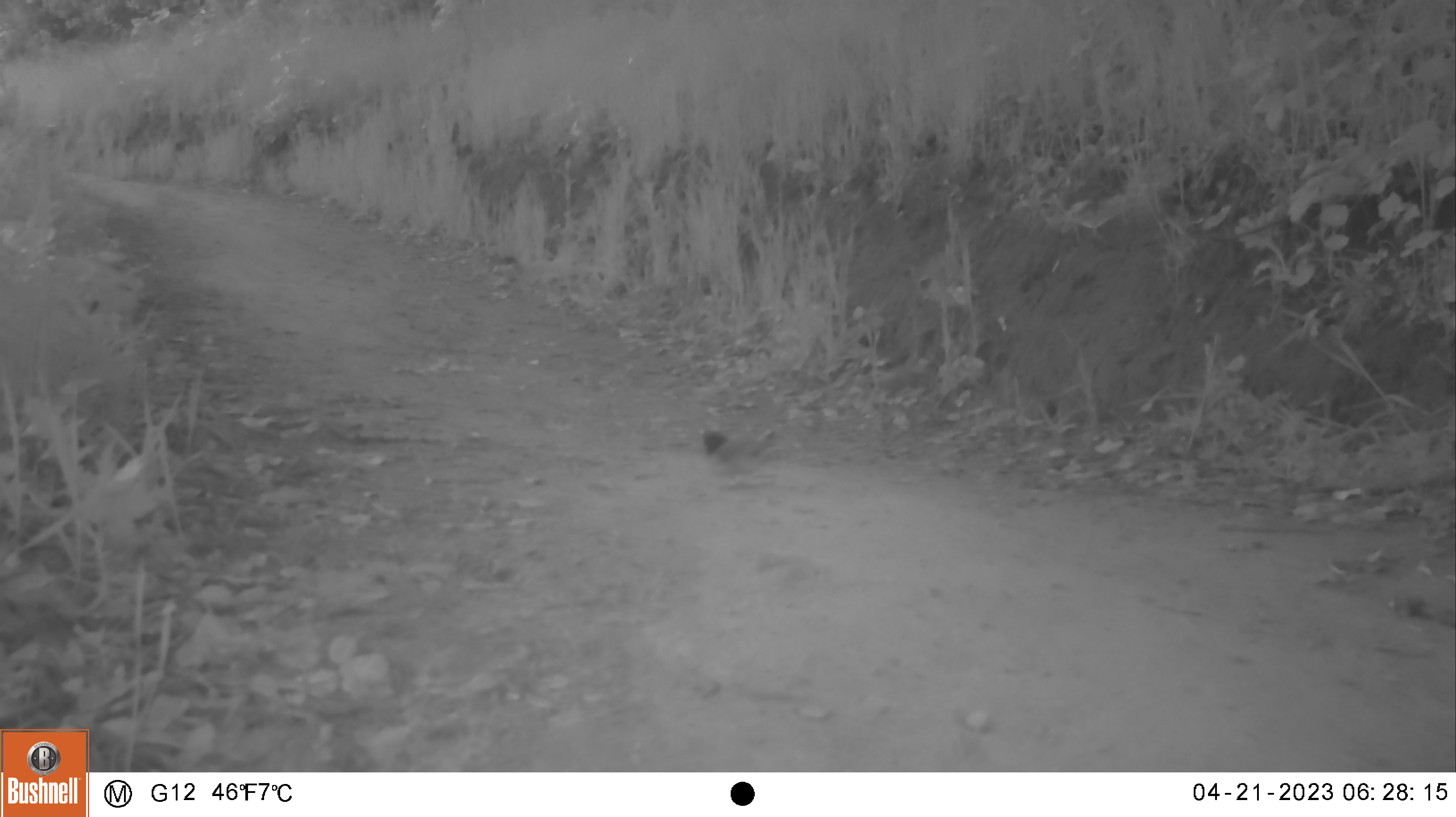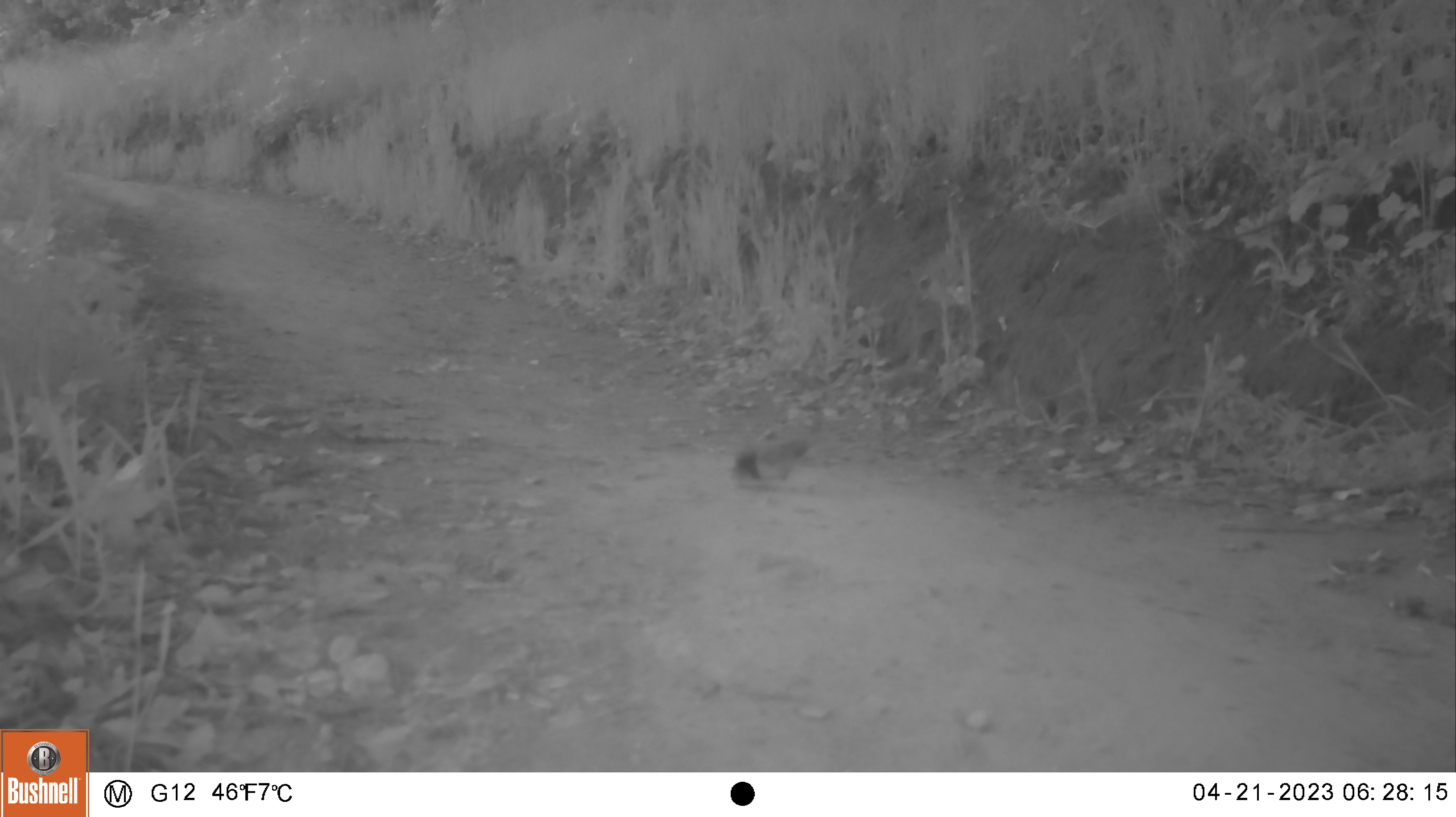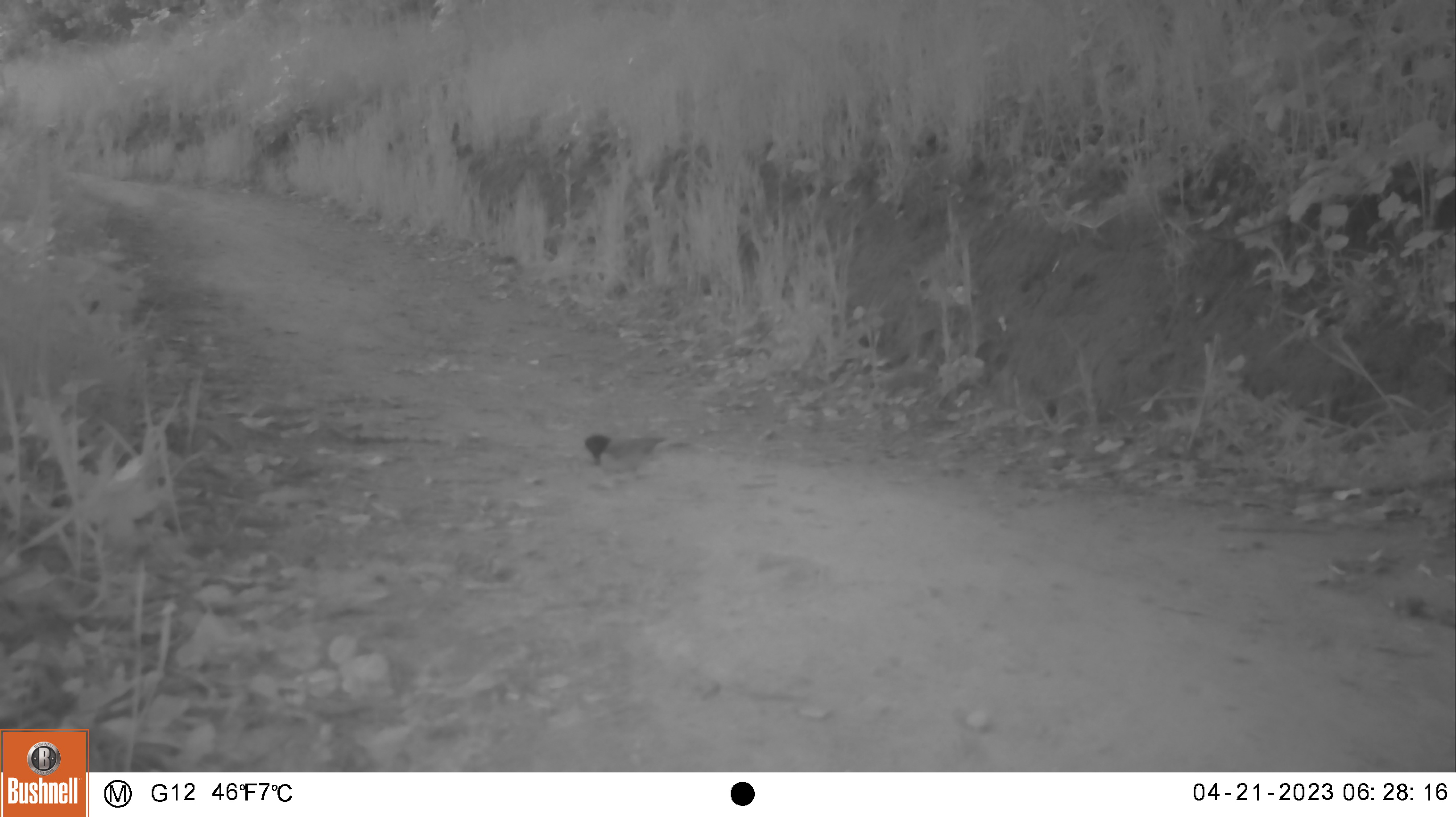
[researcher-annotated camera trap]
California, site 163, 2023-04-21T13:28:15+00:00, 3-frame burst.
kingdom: Animalia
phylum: Chordata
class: Aves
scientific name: Aves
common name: bird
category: unknown bird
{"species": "unknown bird (bird) (Aves)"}